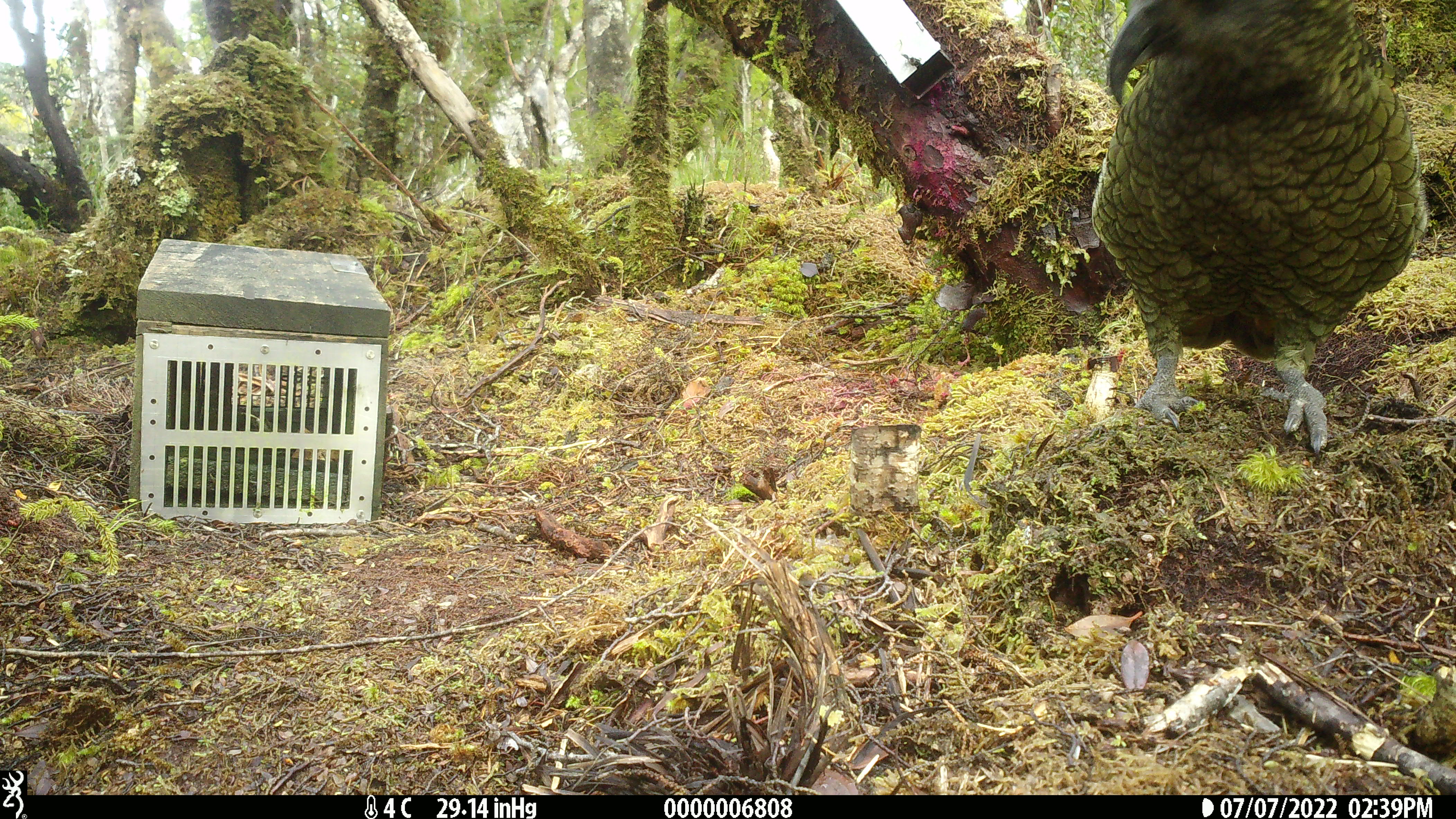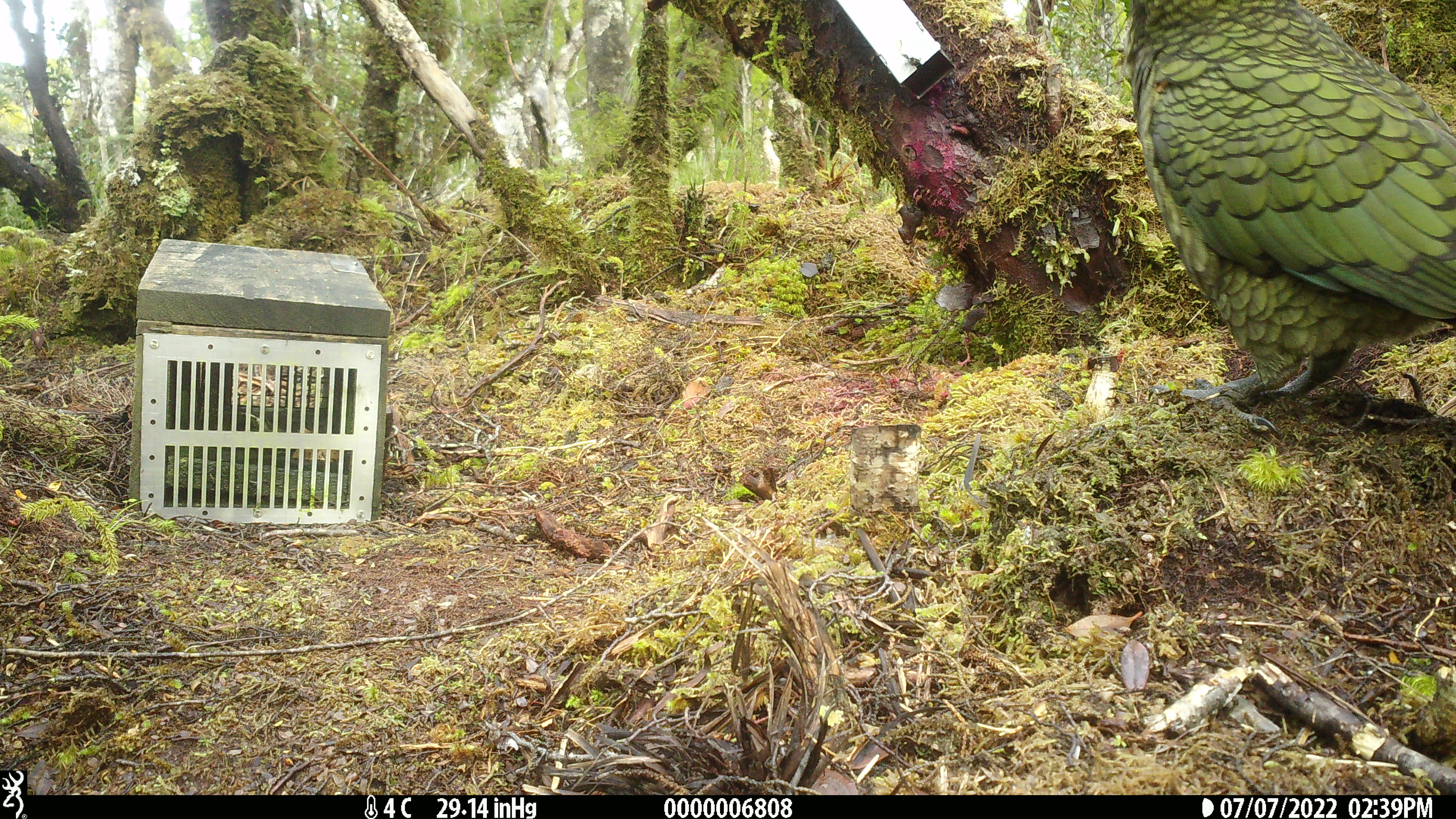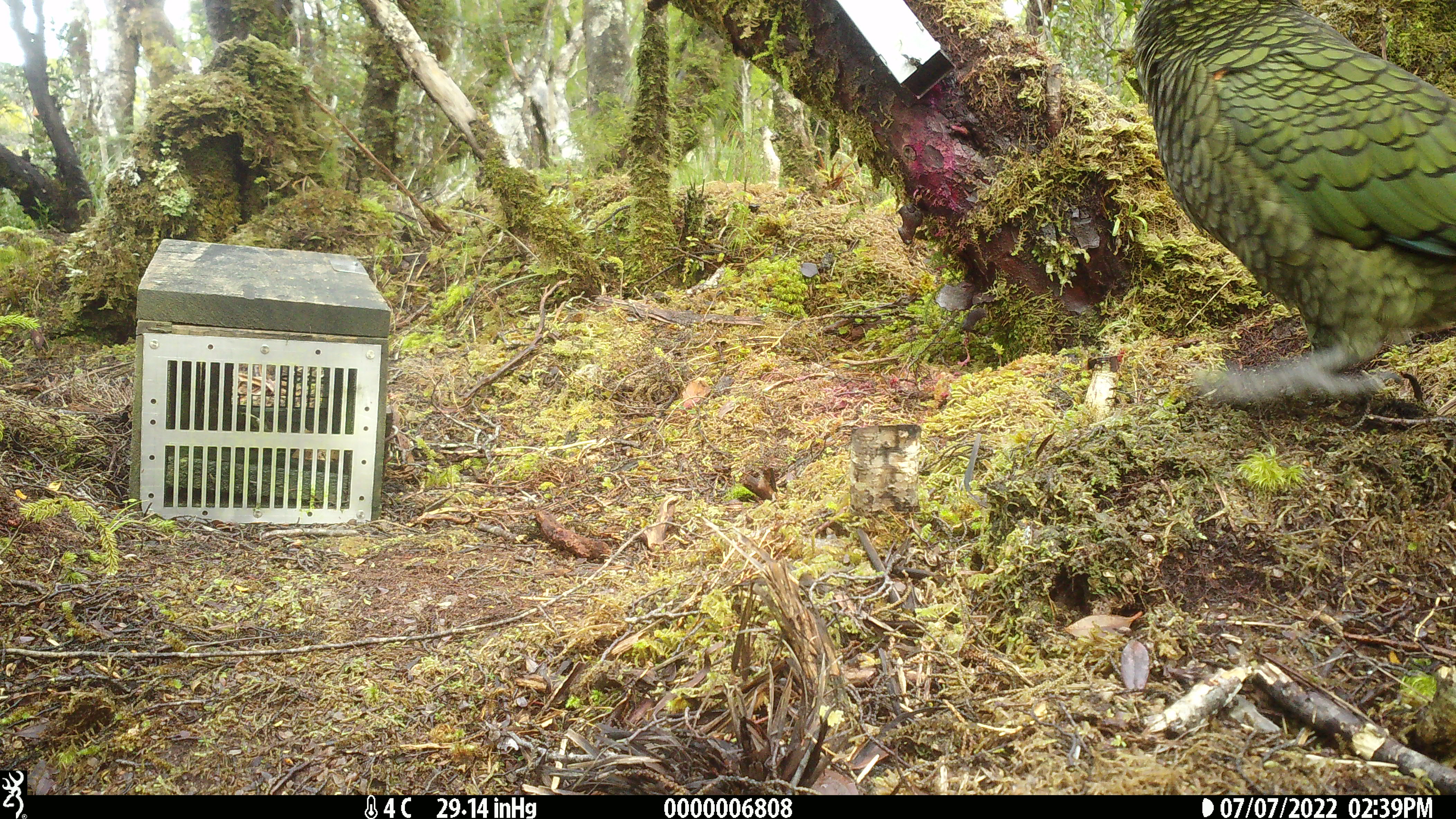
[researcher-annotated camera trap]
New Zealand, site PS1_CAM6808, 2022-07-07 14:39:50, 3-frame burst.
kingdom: Animalia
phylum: Chordata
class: Aves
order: Psittaciformes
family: Strigopidae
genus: Nestor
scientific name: Nestor notabilis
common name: kea